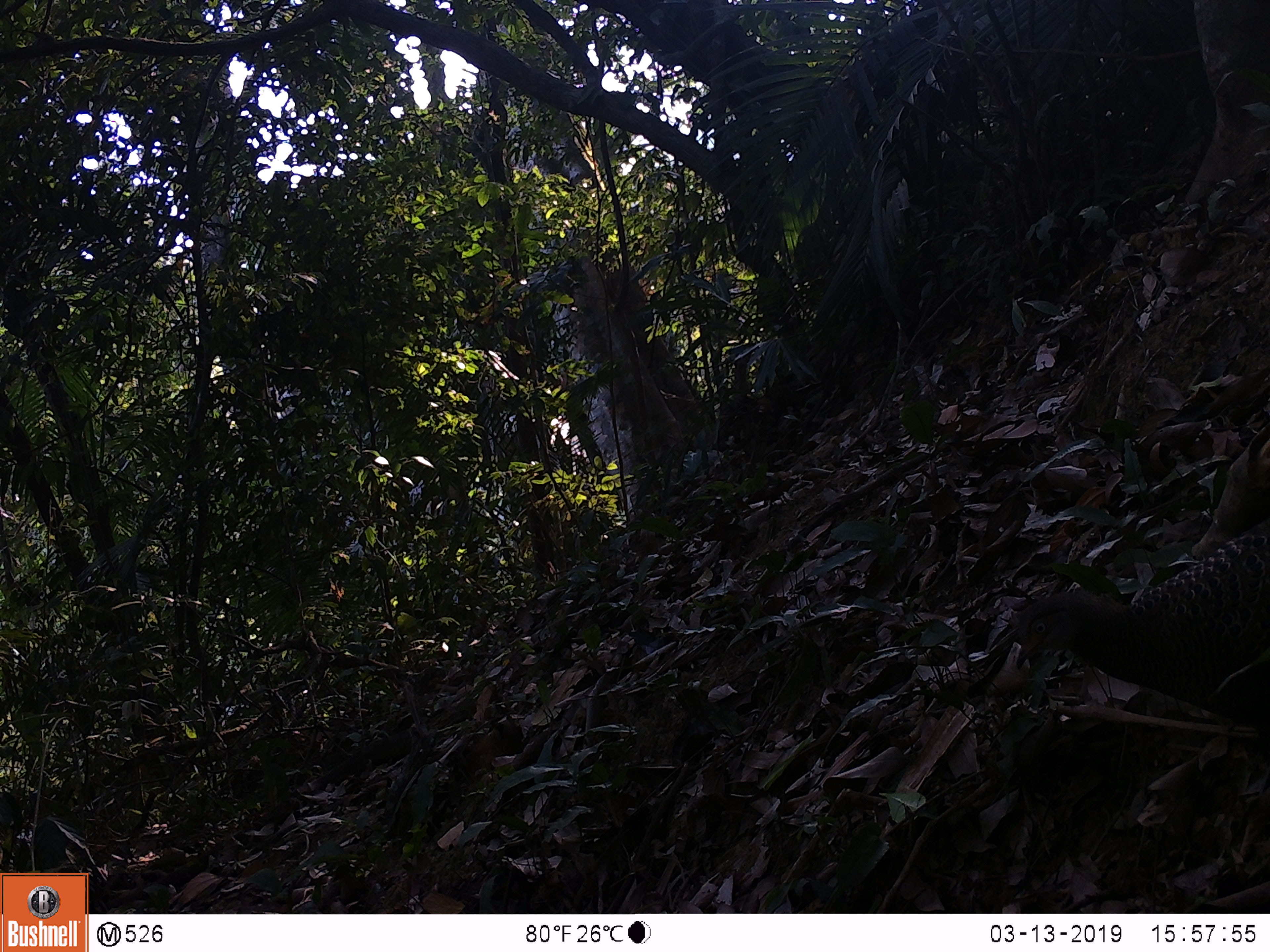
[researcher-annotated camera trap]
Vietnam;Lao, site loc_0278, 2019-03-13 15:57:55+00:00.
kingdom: Animalia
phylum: Chordata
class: Aves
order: Galliformes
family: Phasianidae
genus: Polyplectron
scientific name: Polyplectron bicalcaratum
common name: gray peacock-pheasant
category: grey peacock pheasant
Grey peacock pheasant (gray peacock-pheasant) (Polyplectron bicalcaratum). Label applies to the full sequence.